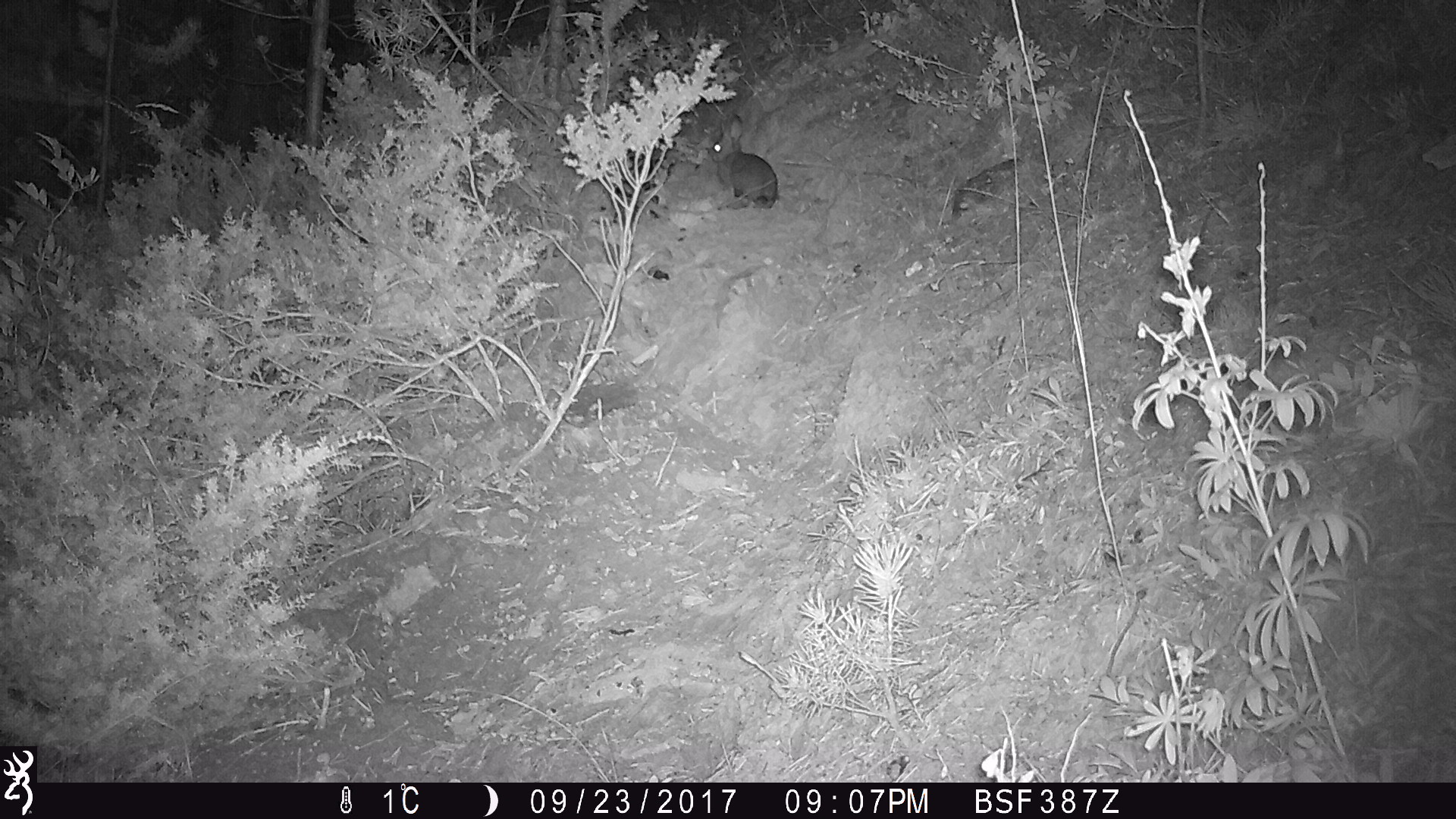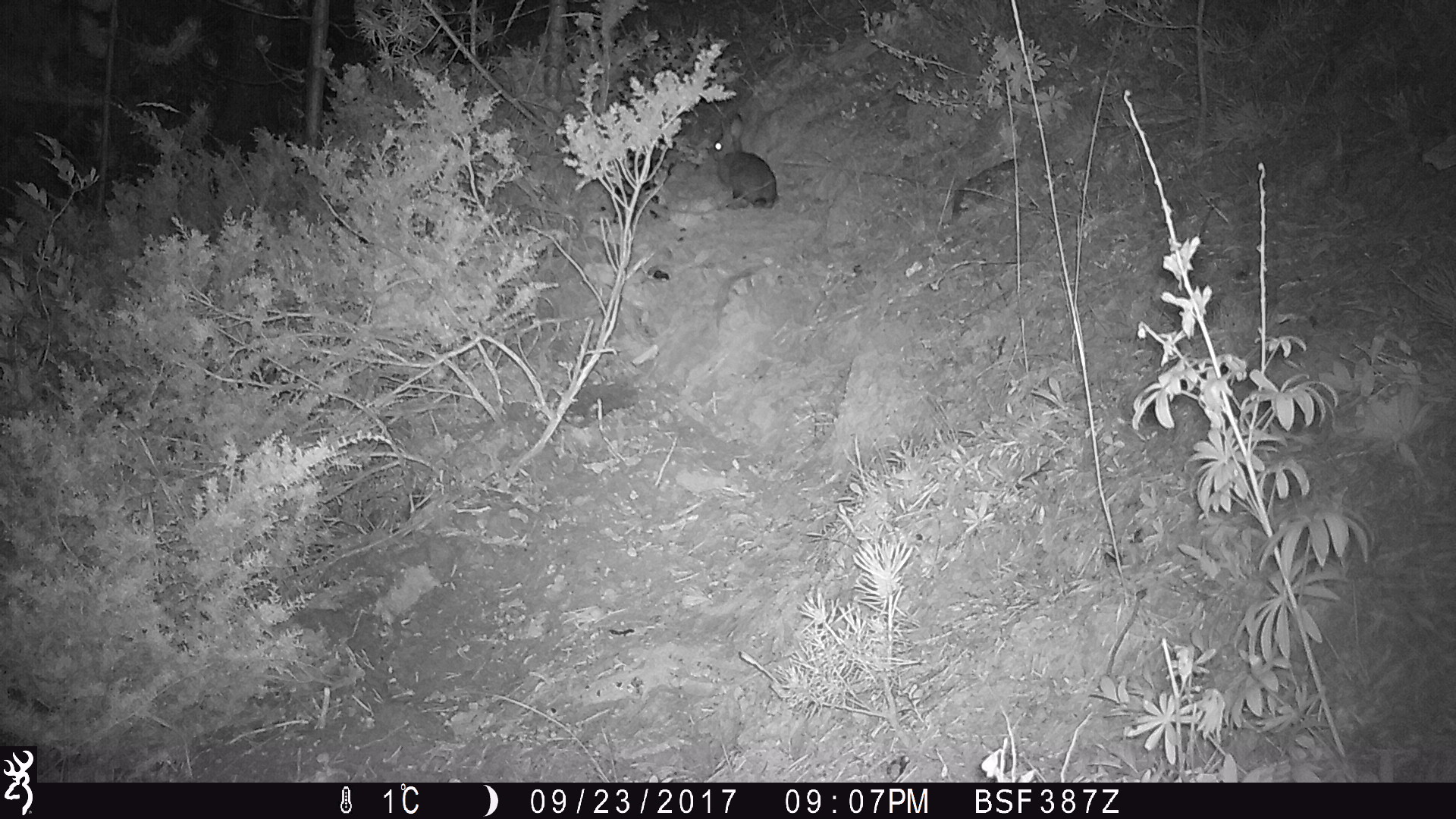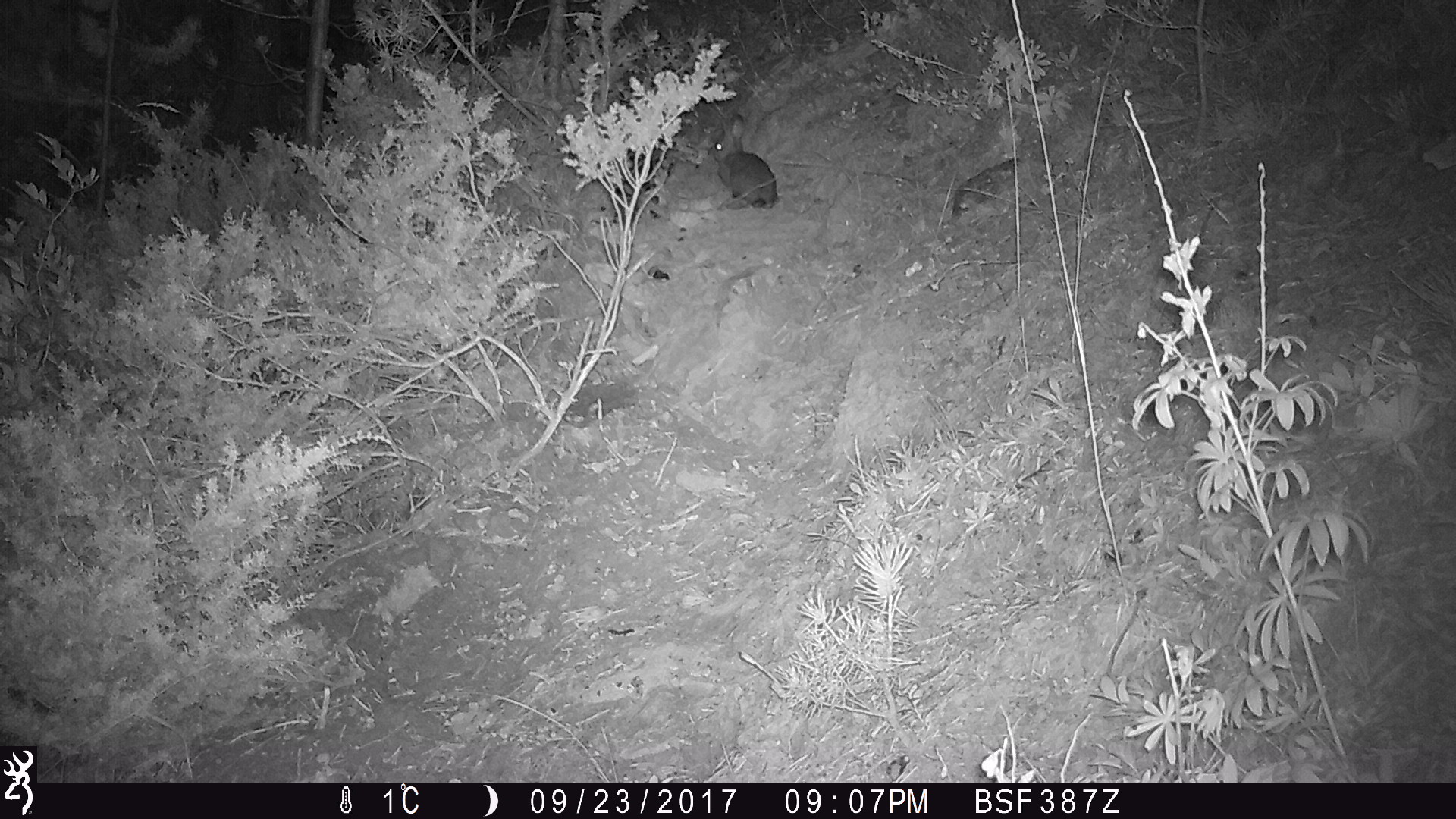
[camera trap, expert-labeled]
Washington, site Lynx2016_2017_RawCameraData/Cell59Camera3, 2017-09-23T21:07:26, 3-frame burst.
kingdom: Animalia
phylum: Chordata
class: Mammalia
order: Lagomorpha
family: Leporidae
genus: Lepus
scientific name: Lepus americanus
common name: snowshoe hare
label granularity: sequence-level